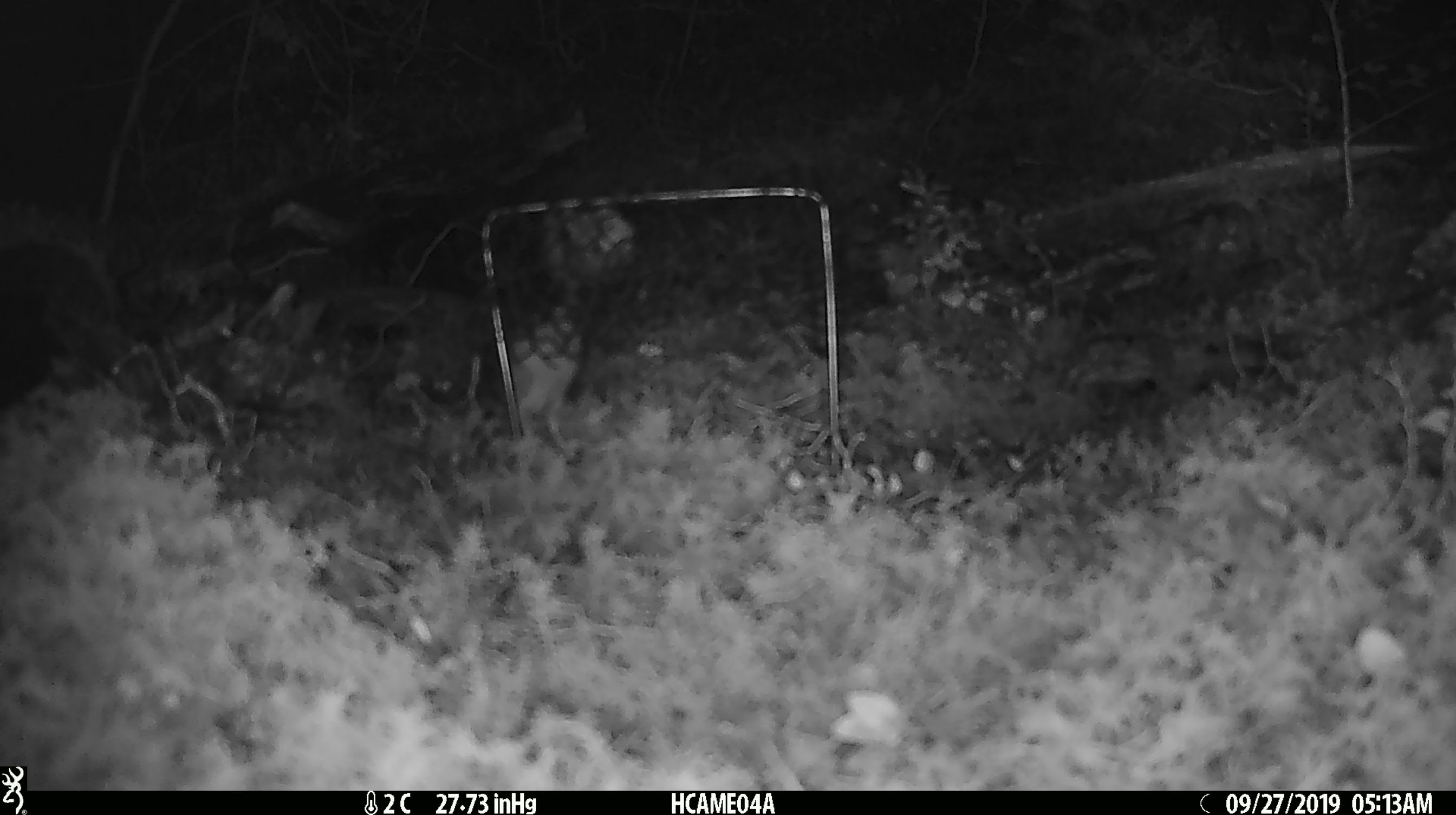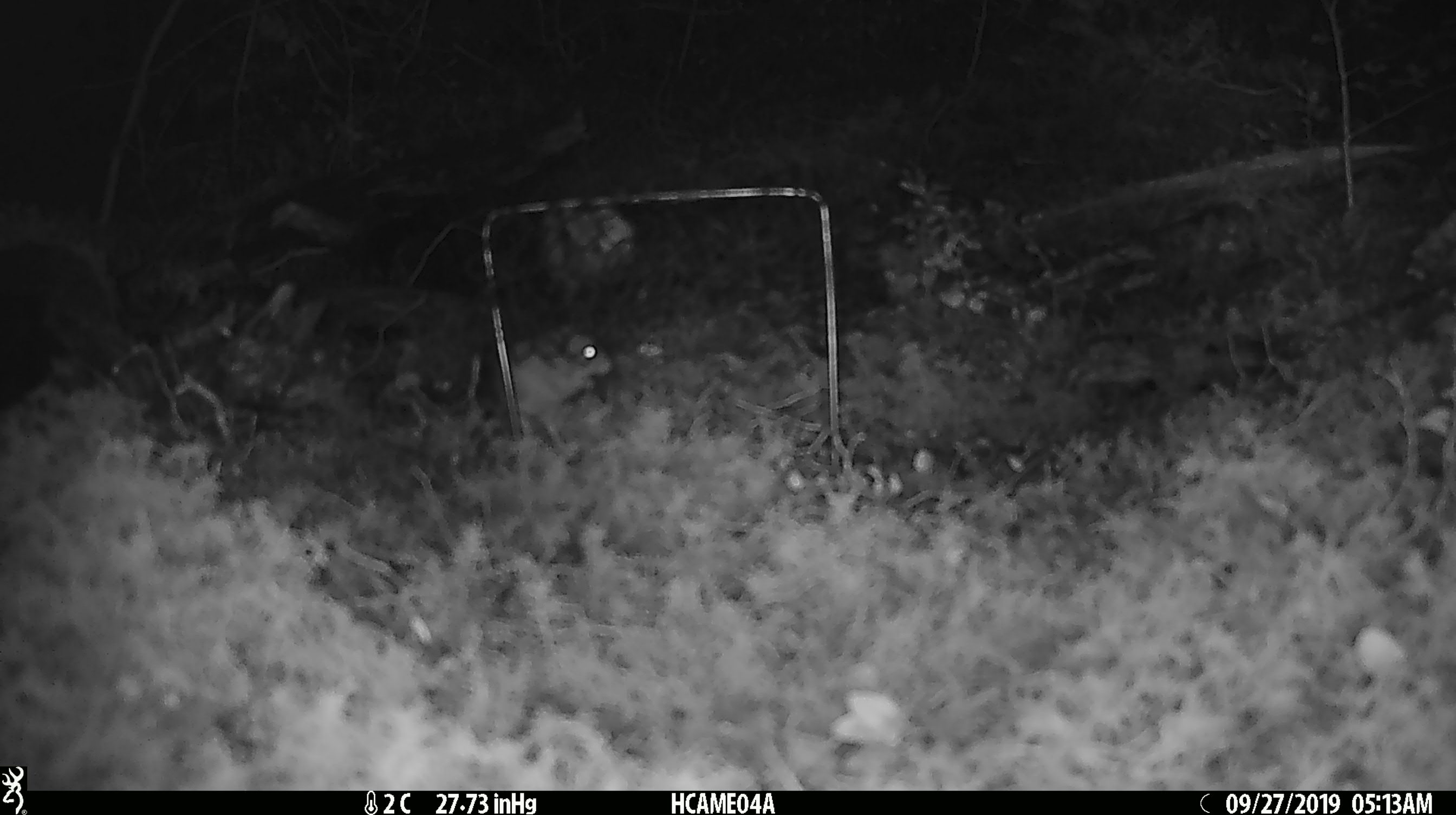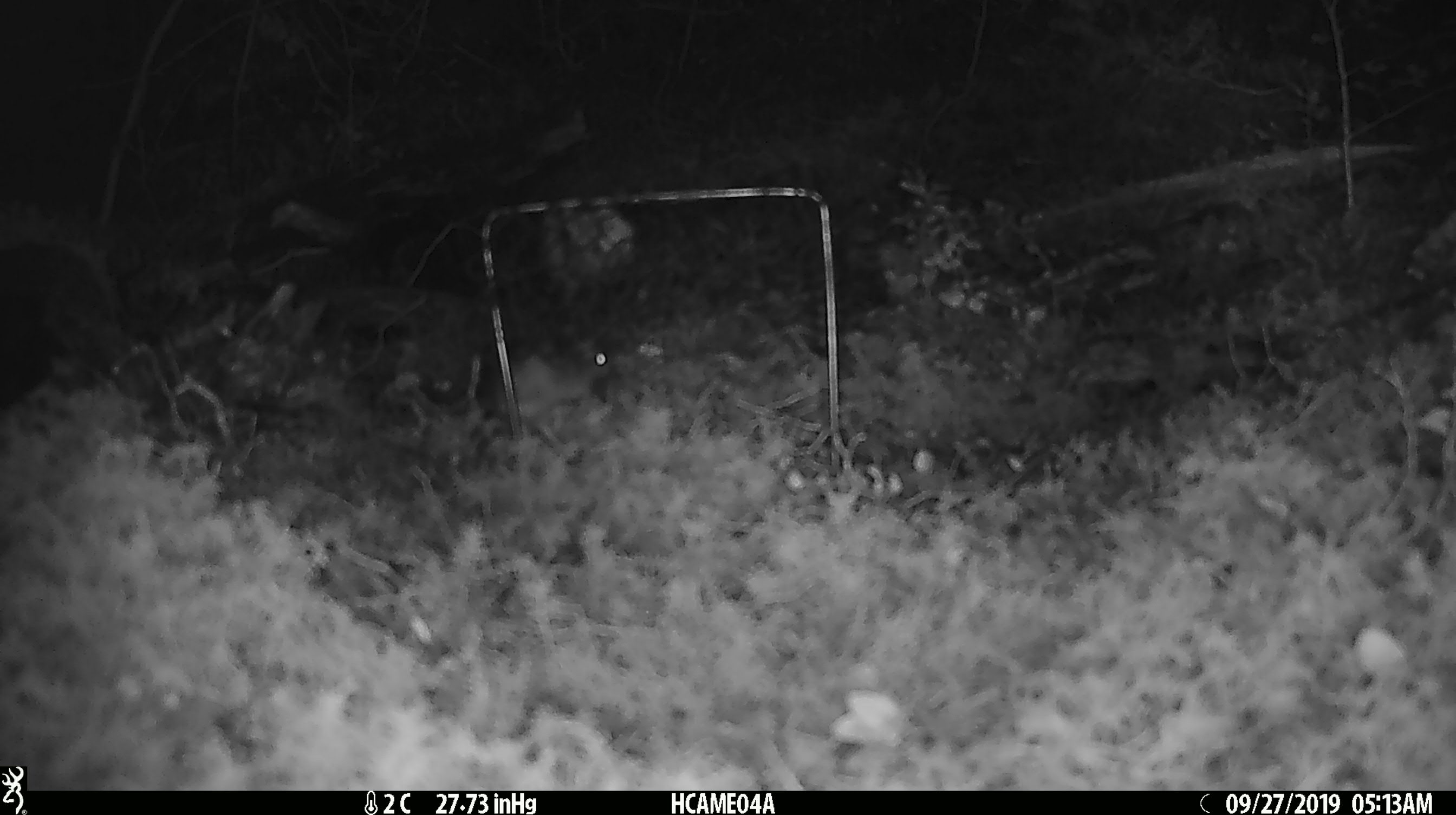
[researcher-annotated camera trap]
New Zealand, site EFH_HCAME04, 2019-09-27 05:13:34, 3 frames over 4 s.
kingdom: Animalia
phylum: Chordata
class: Mammalia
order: Rodentia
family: Muridae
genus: Mus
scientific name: Mus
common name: mouse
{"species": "mouse (Mus)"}